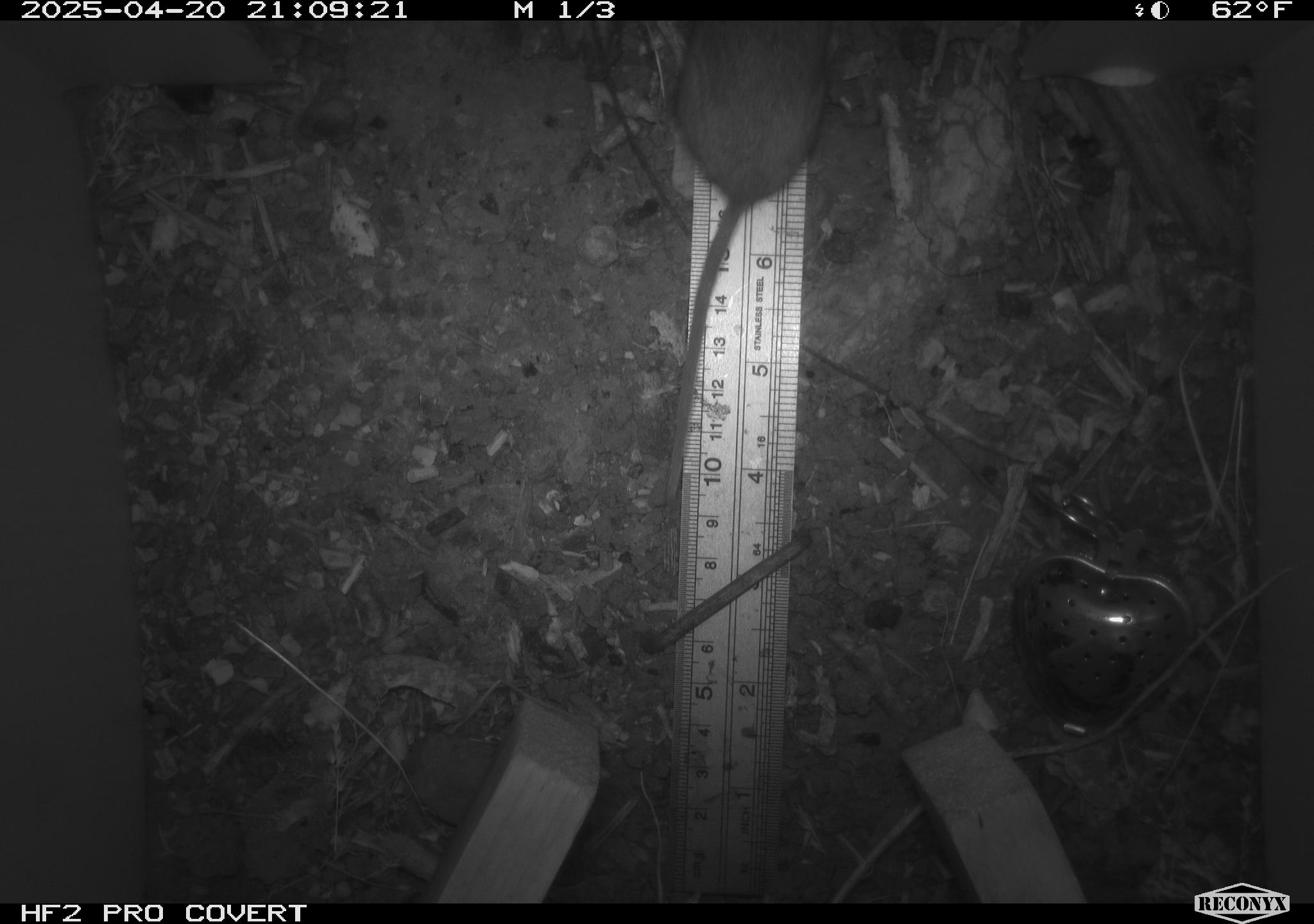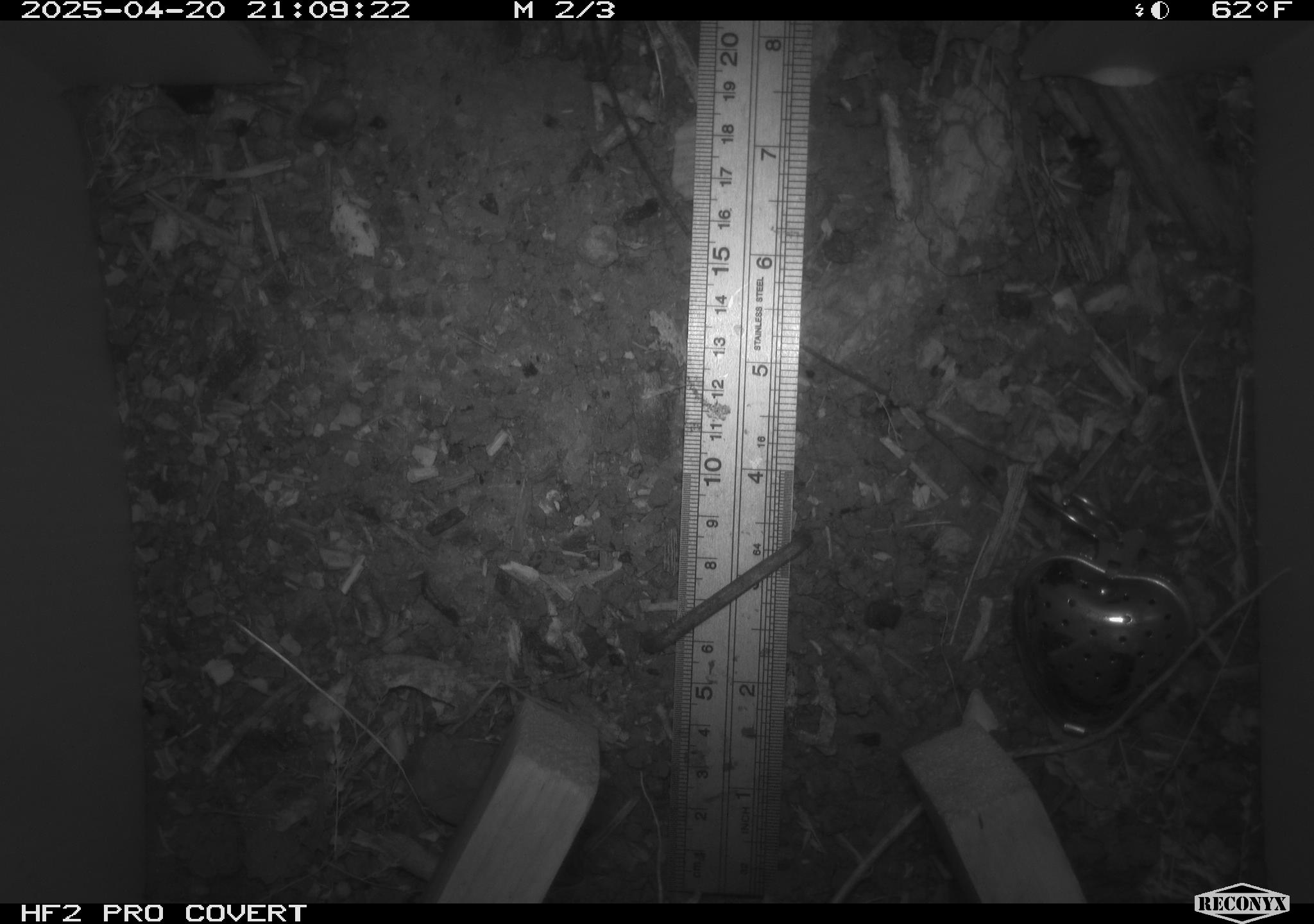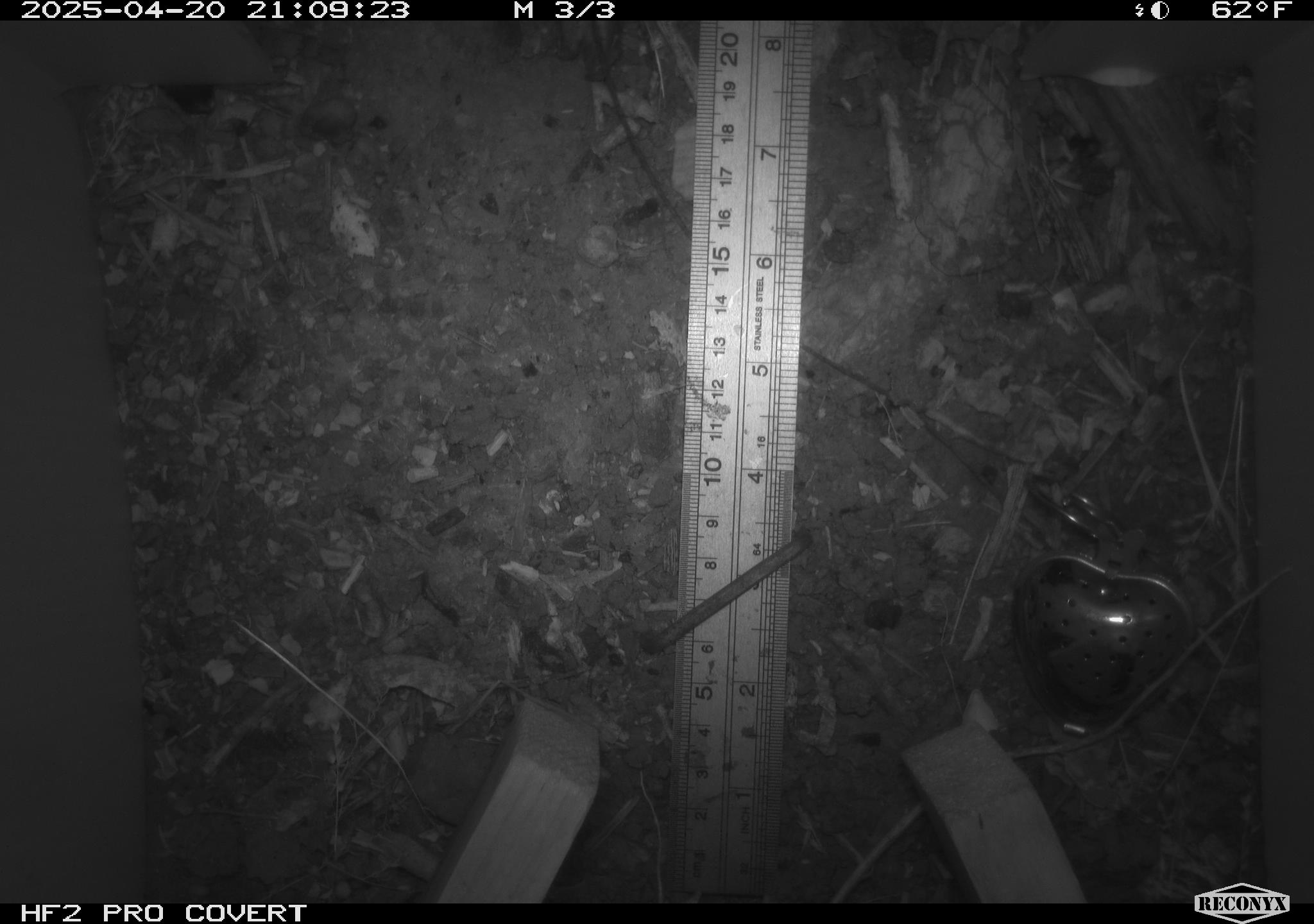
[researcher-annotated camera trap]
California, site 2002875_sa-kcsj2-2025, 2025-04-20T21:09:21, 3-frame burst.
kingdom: Animalia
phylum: Chordata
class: Mammalia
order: Rodentia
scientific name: Rodentia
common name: rodent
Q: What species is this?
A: Rodent (Rodentia).